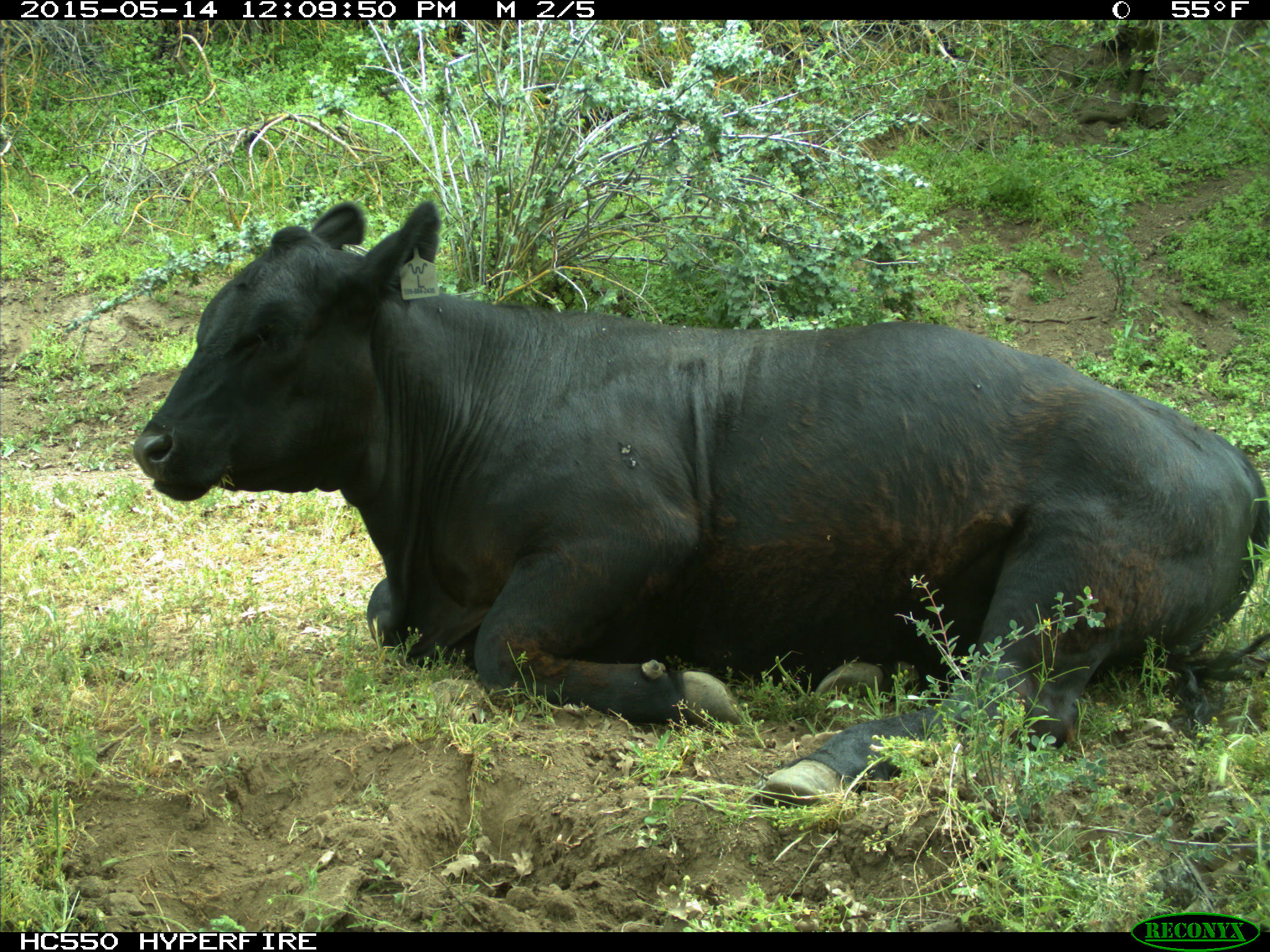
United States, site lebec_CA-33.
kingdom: Animalia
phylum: Chordata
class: Mammalia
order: Artiodactyla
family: Bovidae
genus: Bos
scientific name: Bos taurus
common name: domestic cow